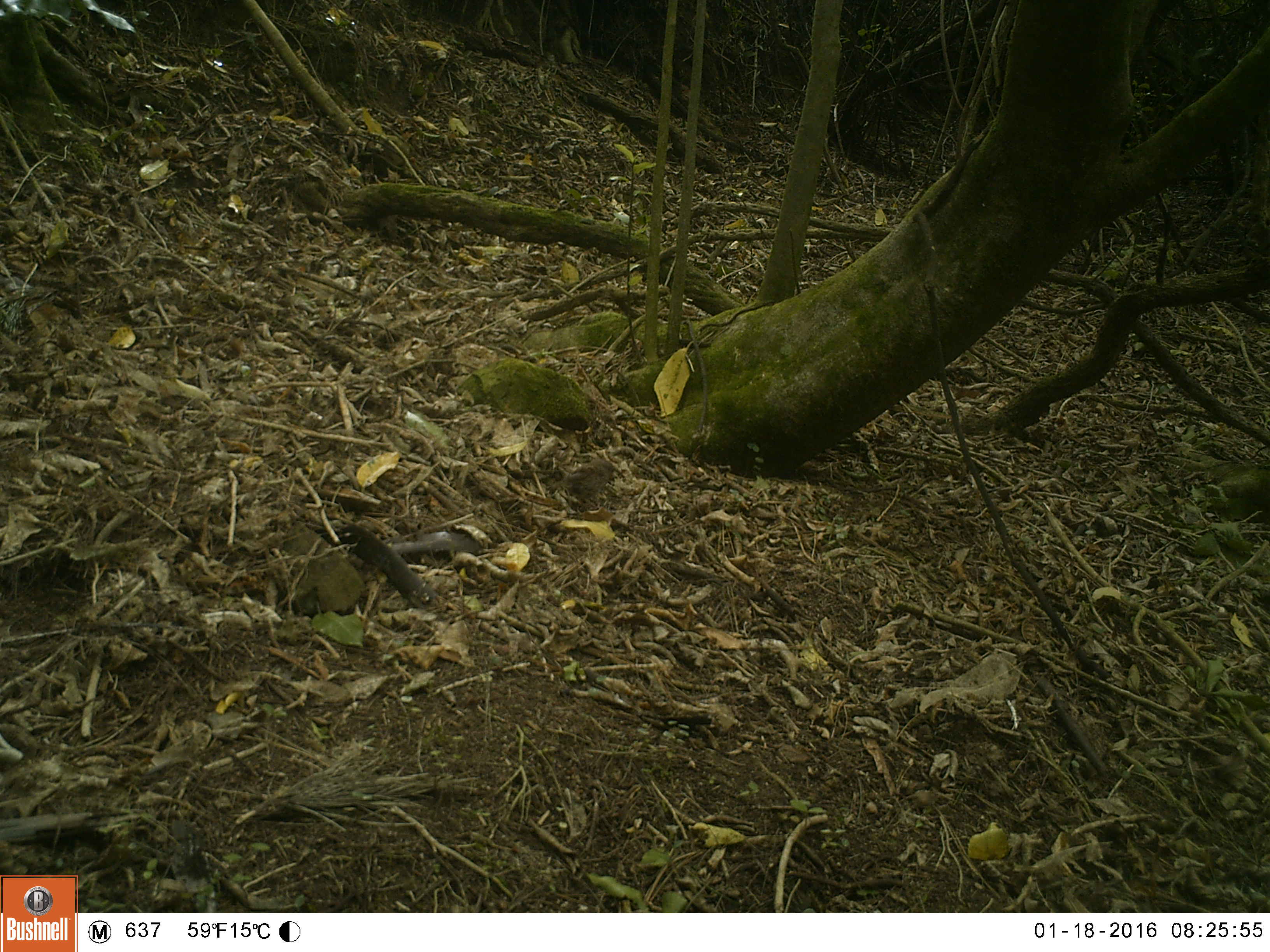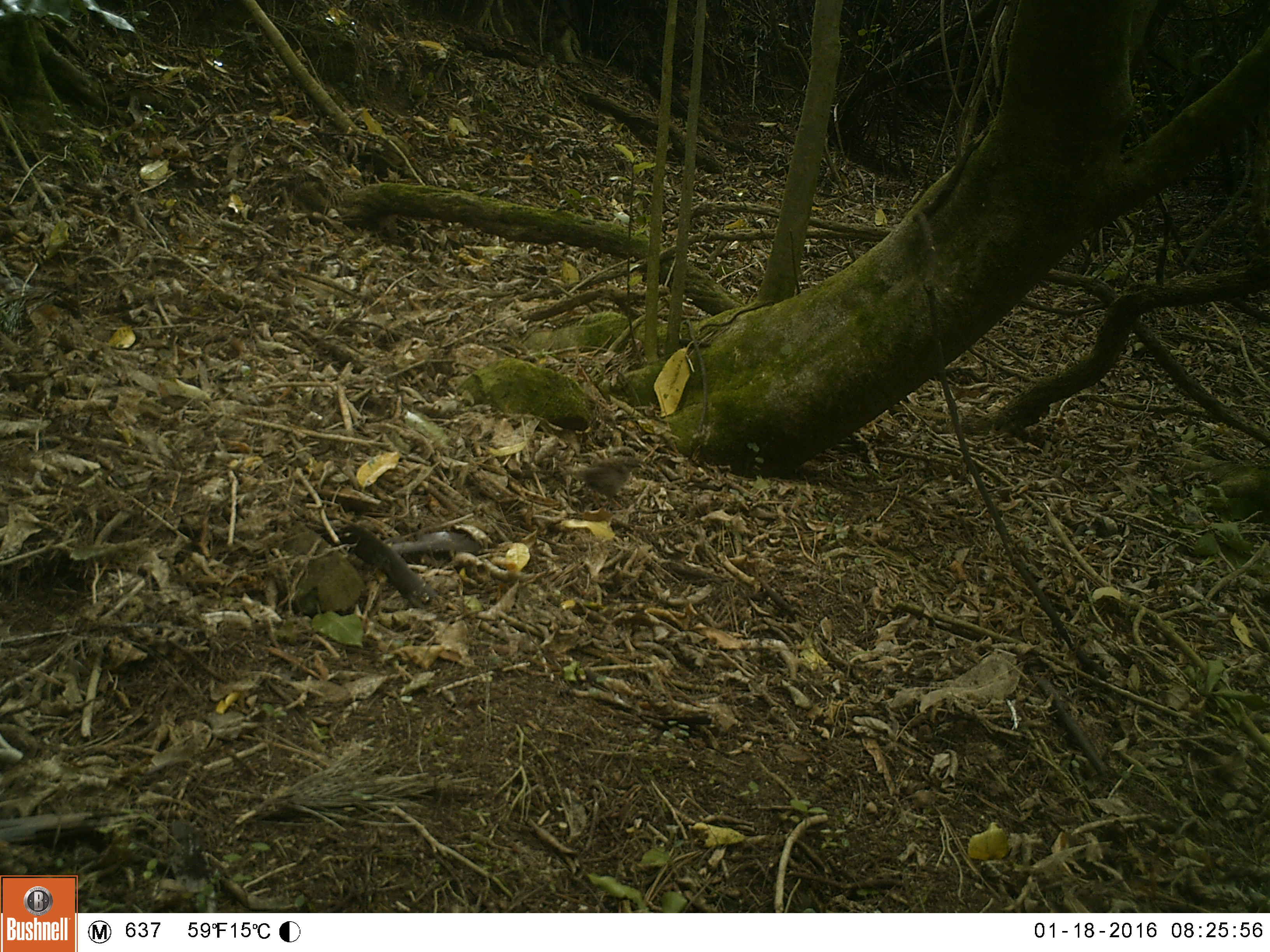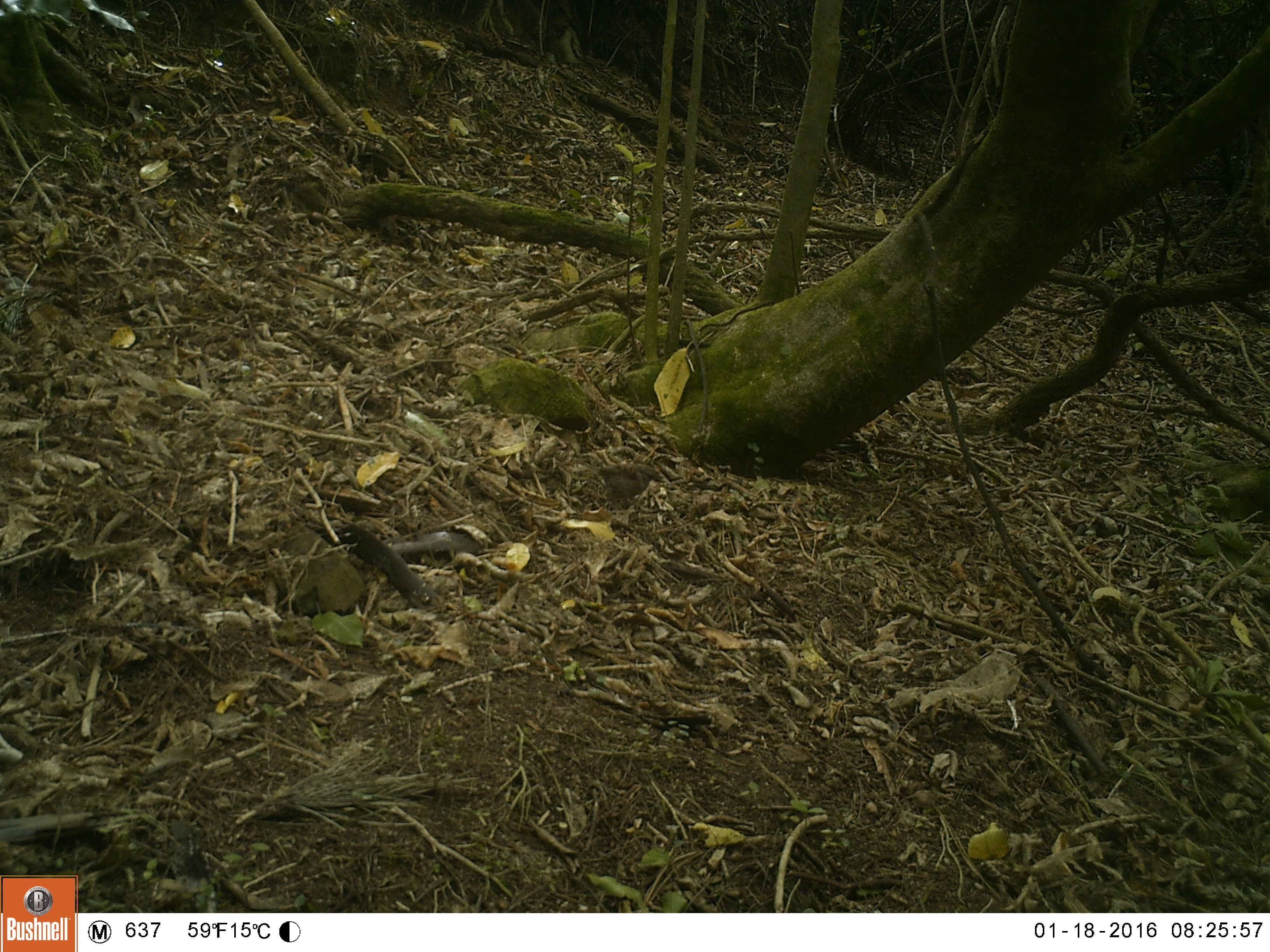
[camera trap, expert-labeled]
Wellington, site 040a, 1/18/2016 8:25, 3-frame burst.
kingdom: Animalia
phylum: Chordata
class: Aves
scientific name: Aves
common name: bird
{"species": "bird (Aves)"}